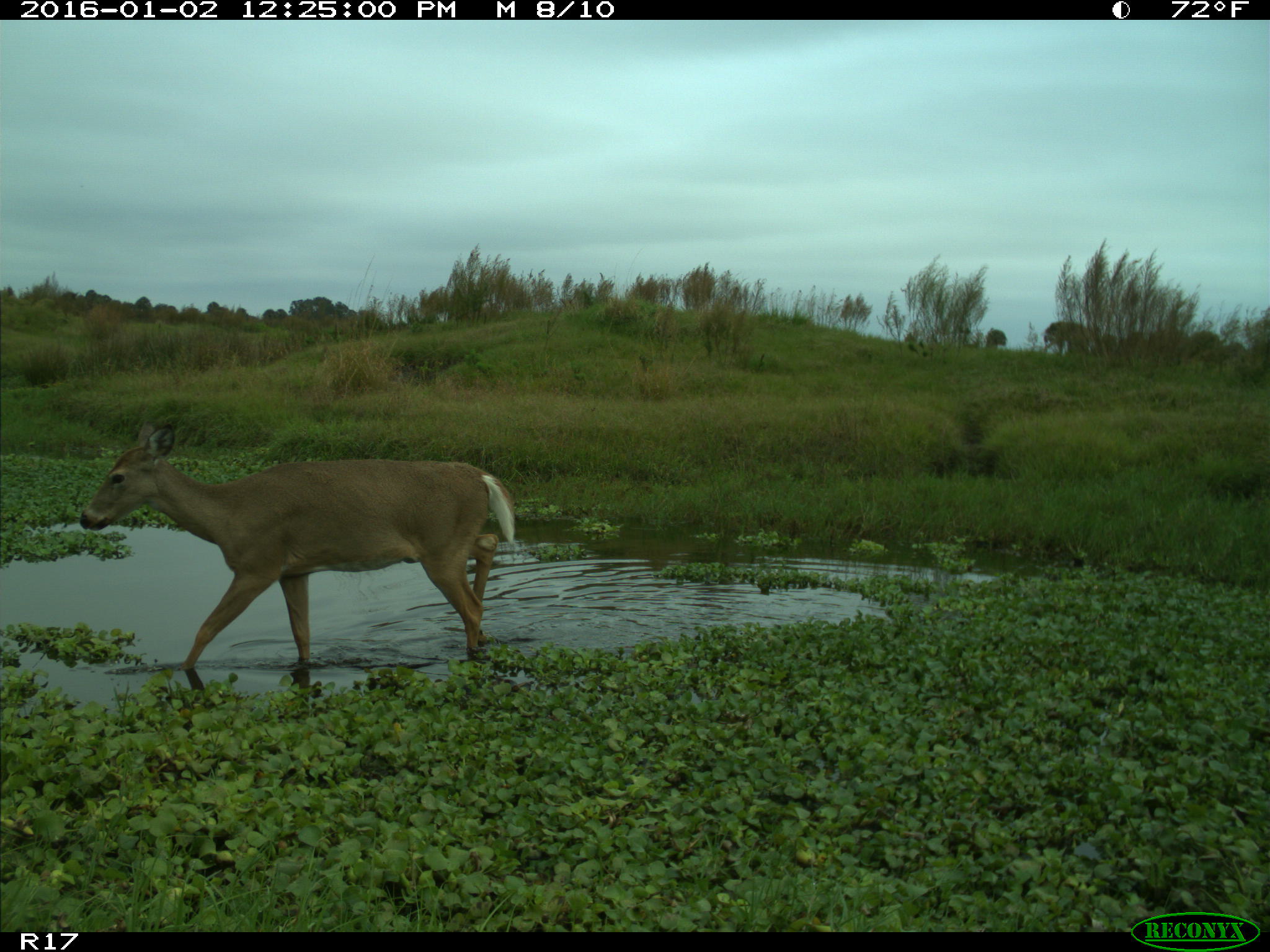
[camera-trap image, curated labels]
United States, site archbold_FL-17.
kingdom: Animalia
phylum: Chordata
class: Mammalia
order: Artiodactyla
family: Cervidae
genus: Odocoileus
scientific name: Odocoileus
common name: deer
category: unidentified deer